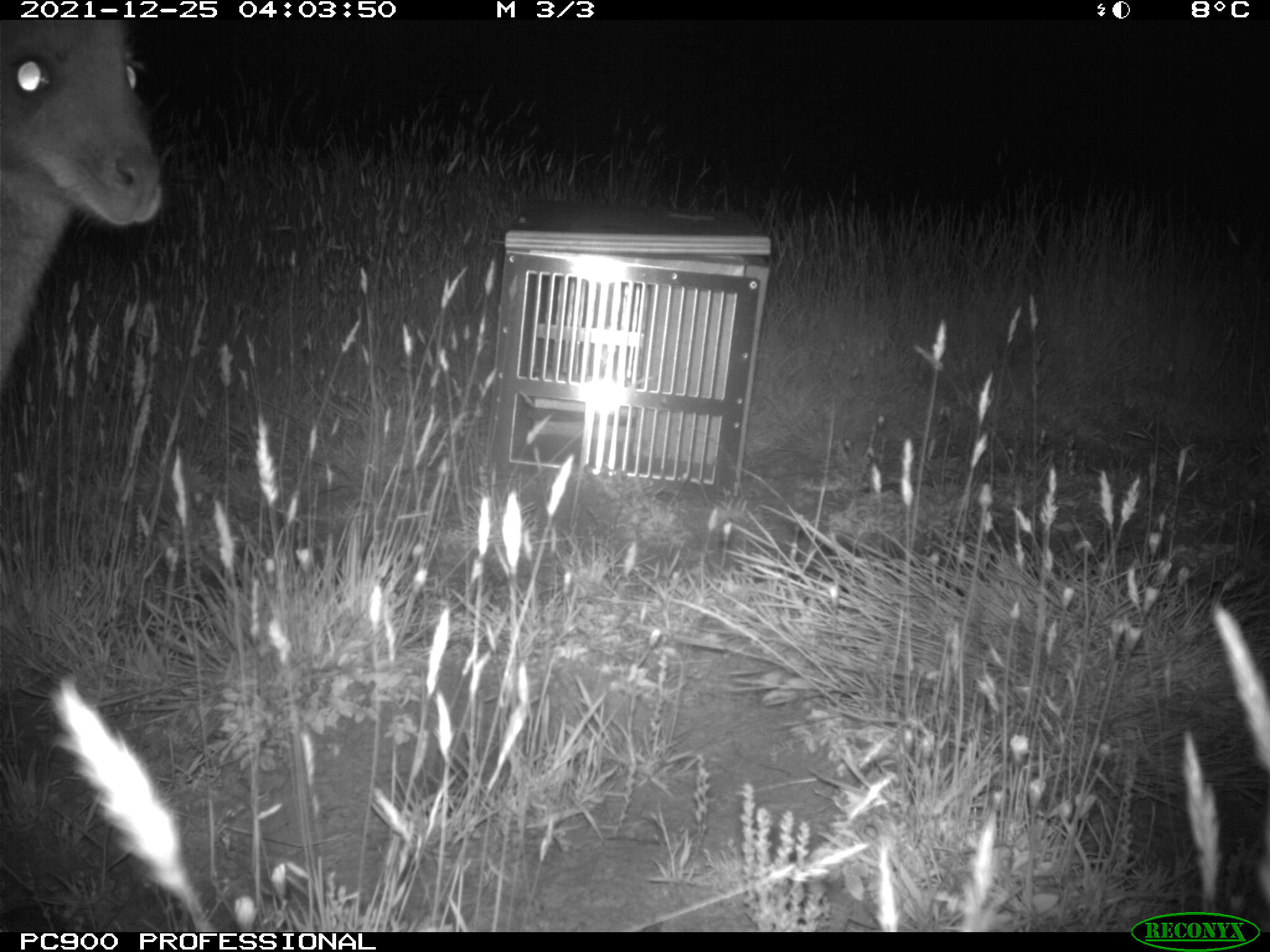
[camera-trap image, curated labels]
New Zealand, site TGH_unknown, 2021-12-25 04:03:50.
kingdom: Animalia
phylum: Chordata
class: Mammalia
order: Diprotodontia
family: Macropodidae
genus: Notamacropus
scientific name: Notamacropus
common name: wallaby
Wallaby (Notamacropus).